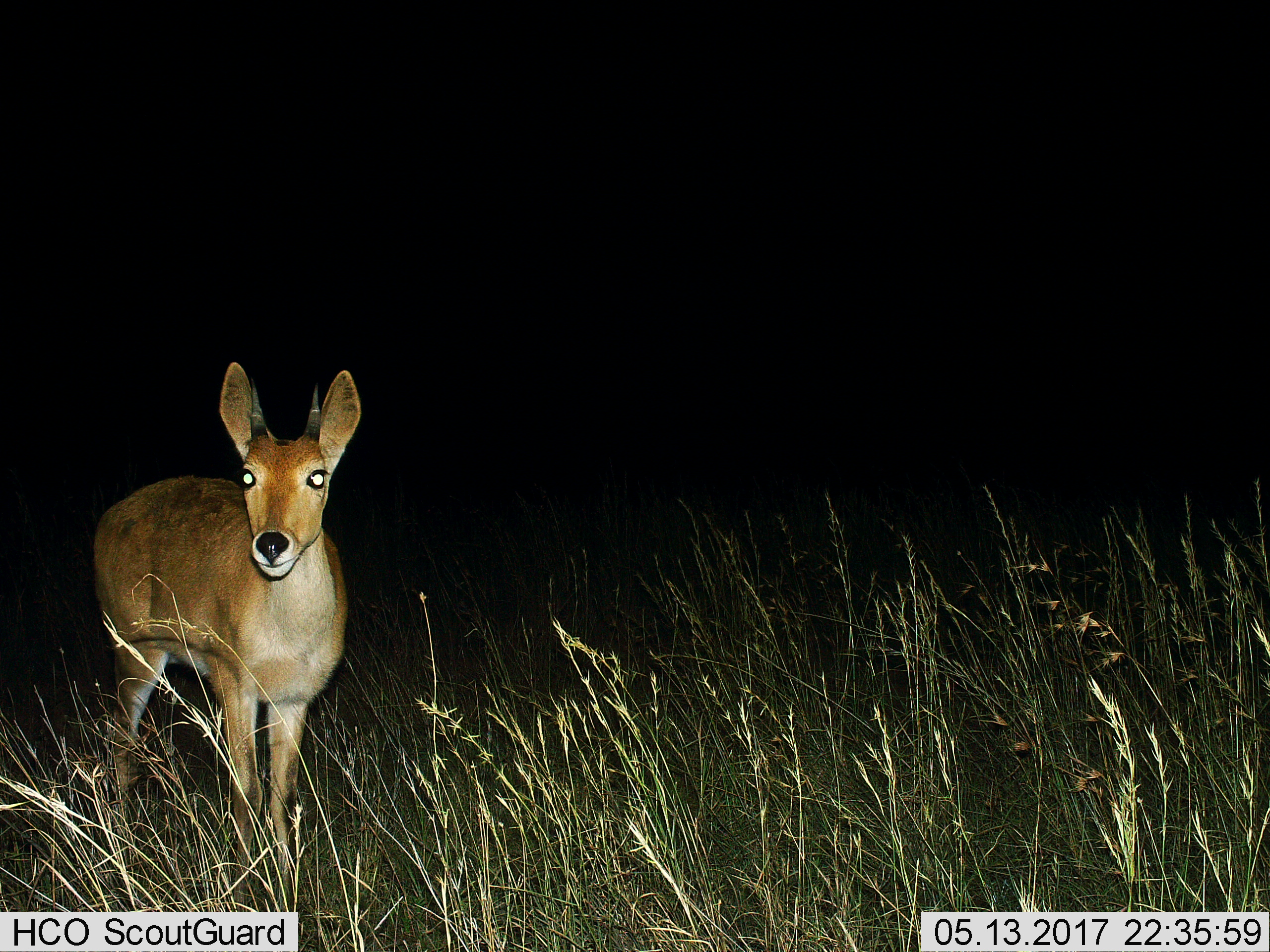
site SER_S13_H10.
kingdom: Animalia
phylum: Chordata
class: Mammalia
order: Artiodactyla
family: Bovidae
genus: Redunca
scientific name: Redunca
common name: reedbuck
Reedbuck (Redunca), count 1. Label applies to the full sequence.